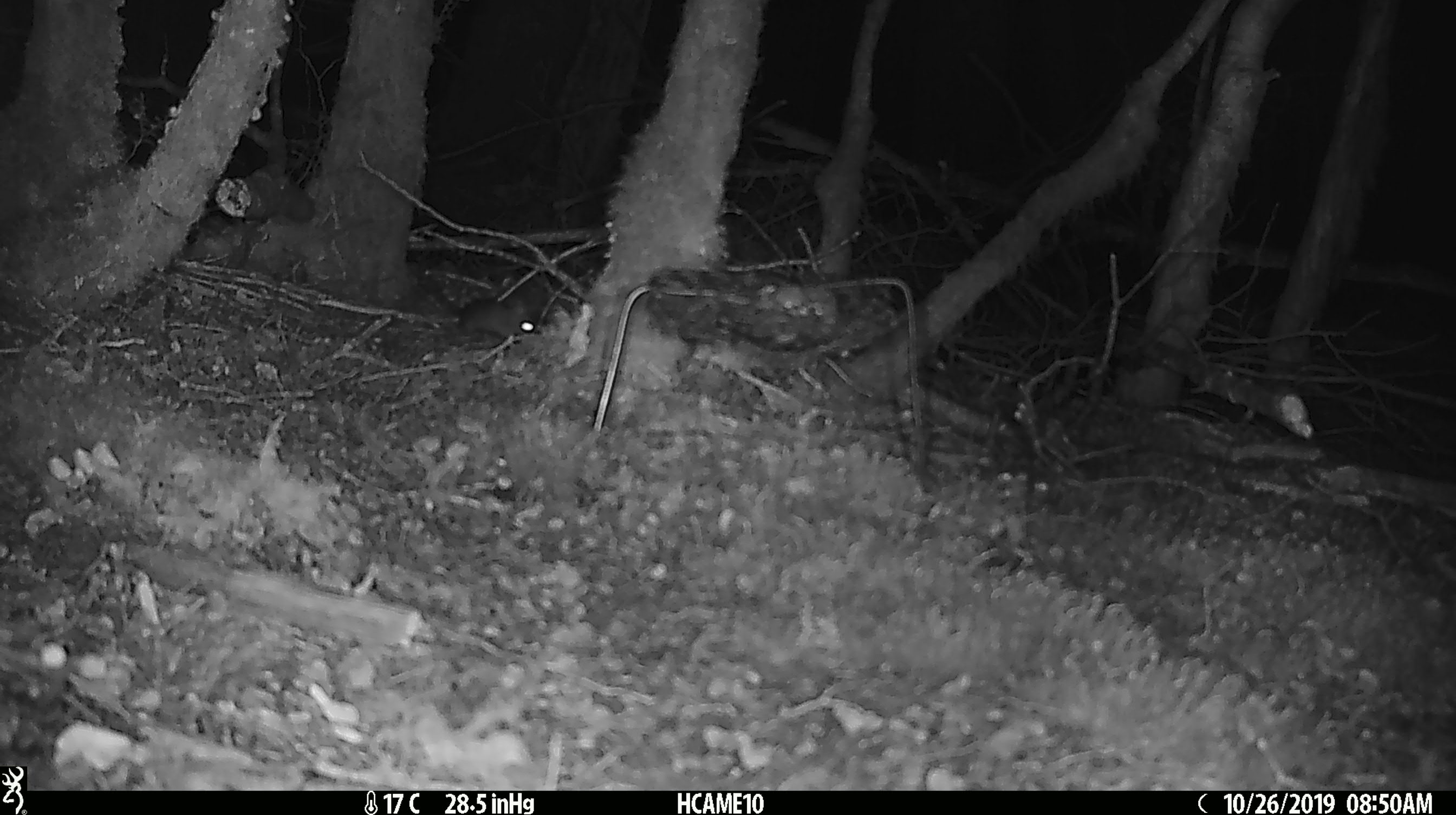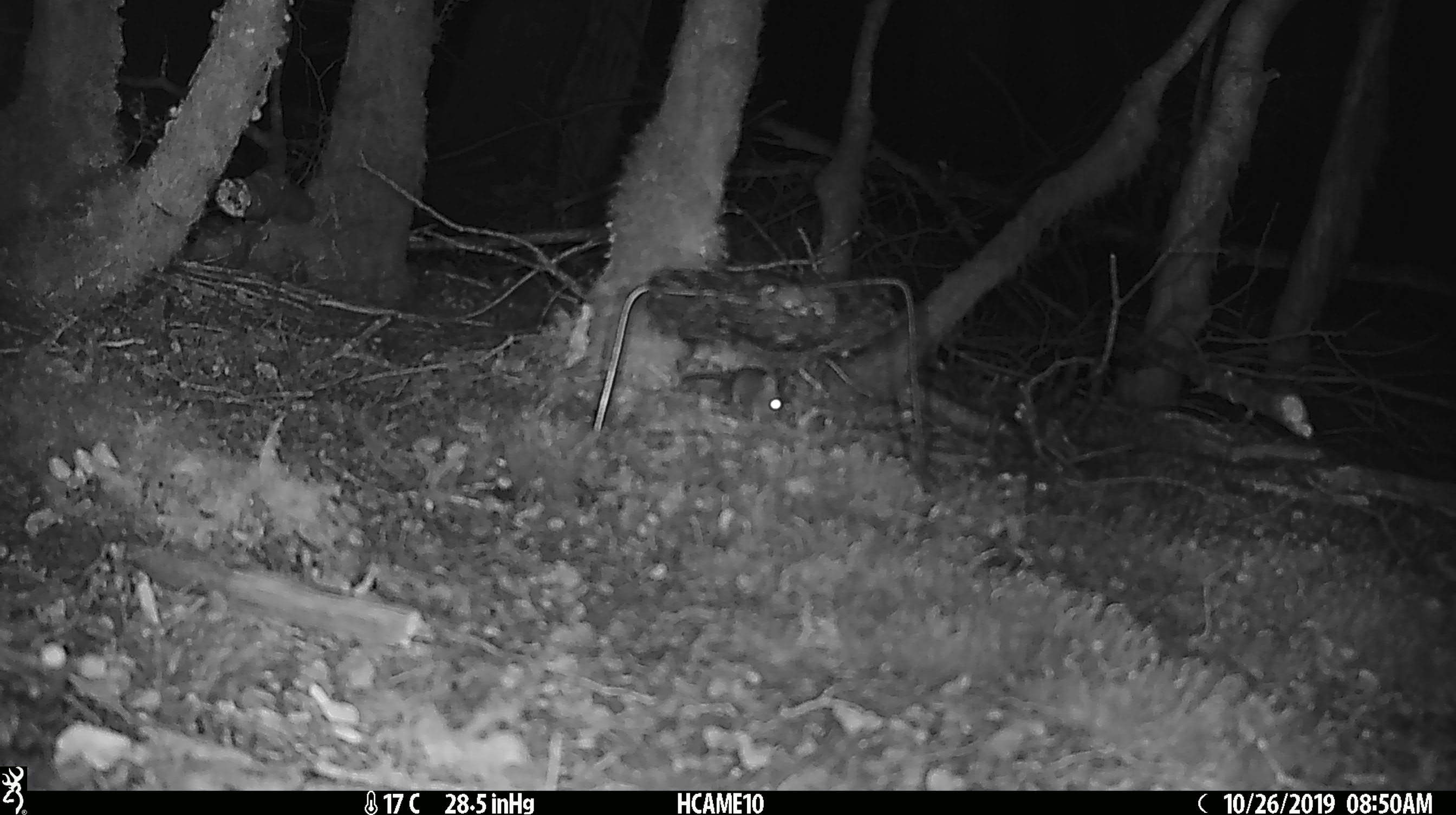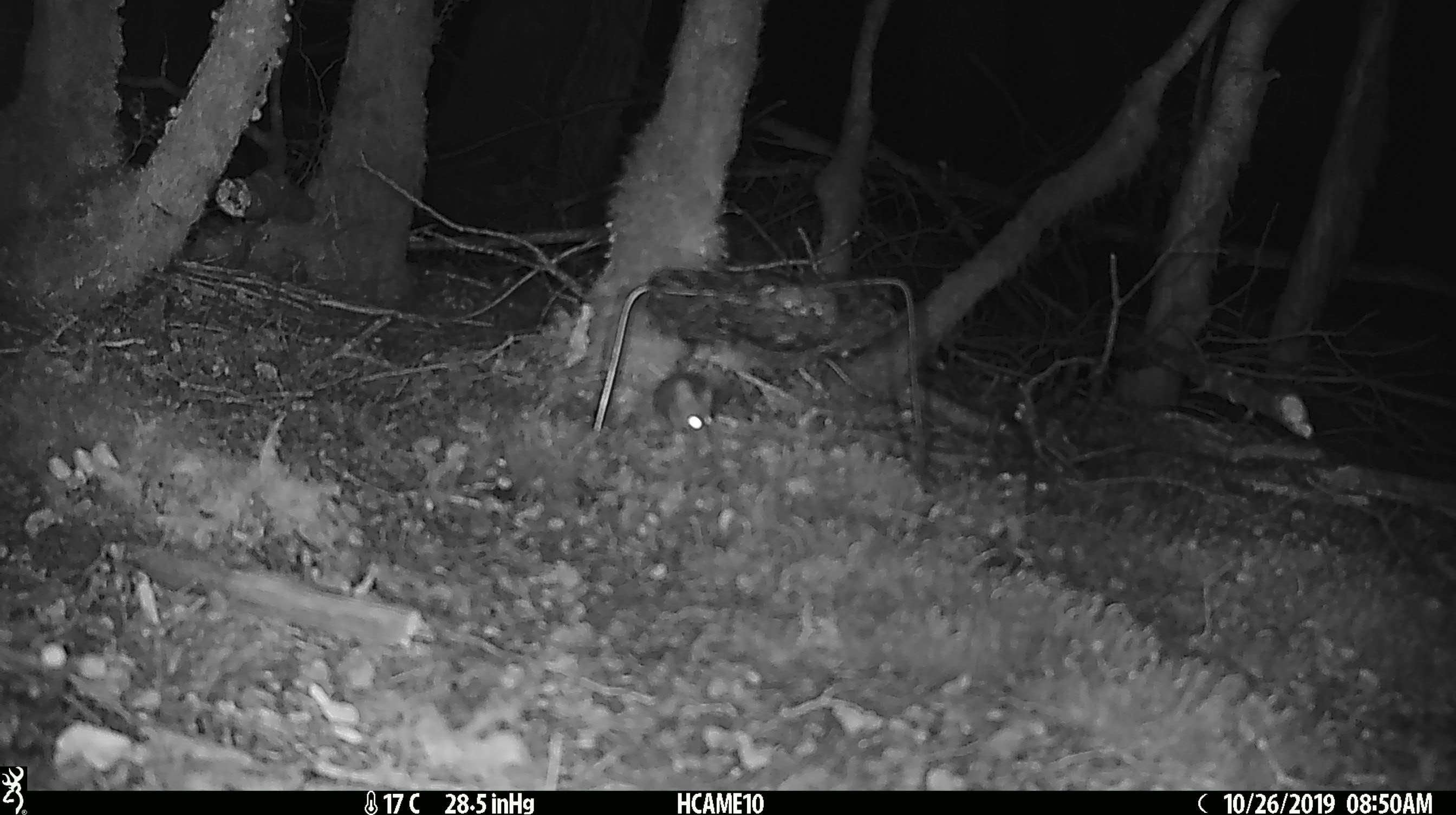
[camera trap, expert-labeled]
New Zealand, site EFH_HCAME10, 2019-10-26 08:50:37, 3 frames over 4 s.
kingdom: Animalia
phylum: Chordata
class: Mammalia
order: Rodentia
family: Muridae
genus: Mus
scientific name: Mus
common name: mouse